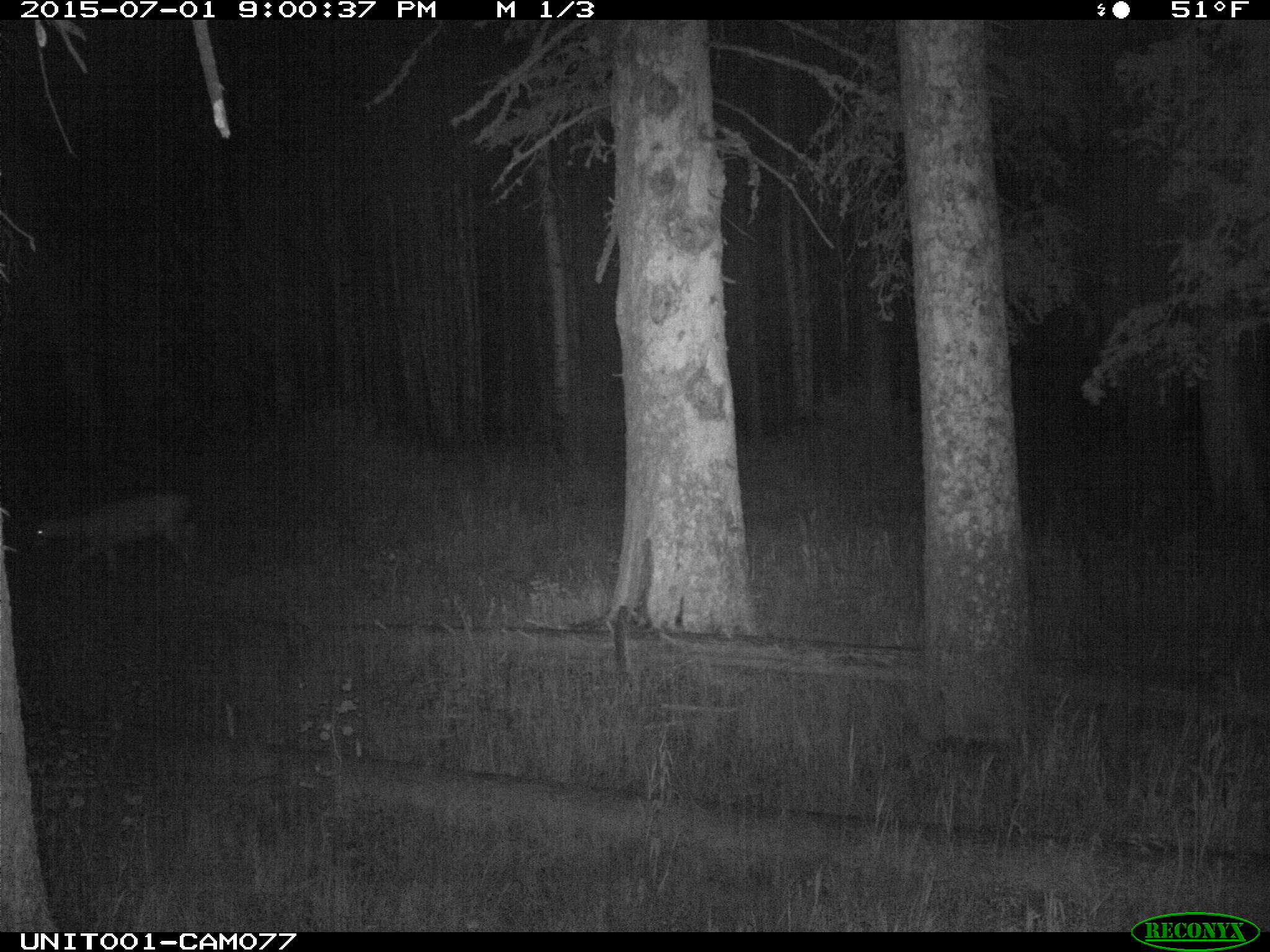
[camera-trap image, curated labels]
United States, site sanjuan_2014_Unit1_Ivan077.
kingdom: Animalia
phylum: Chordata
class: Mammalia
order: Artiodactyla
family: Cervidae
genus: Odocoileus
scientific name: Odocoileus hemionus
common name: mule deer